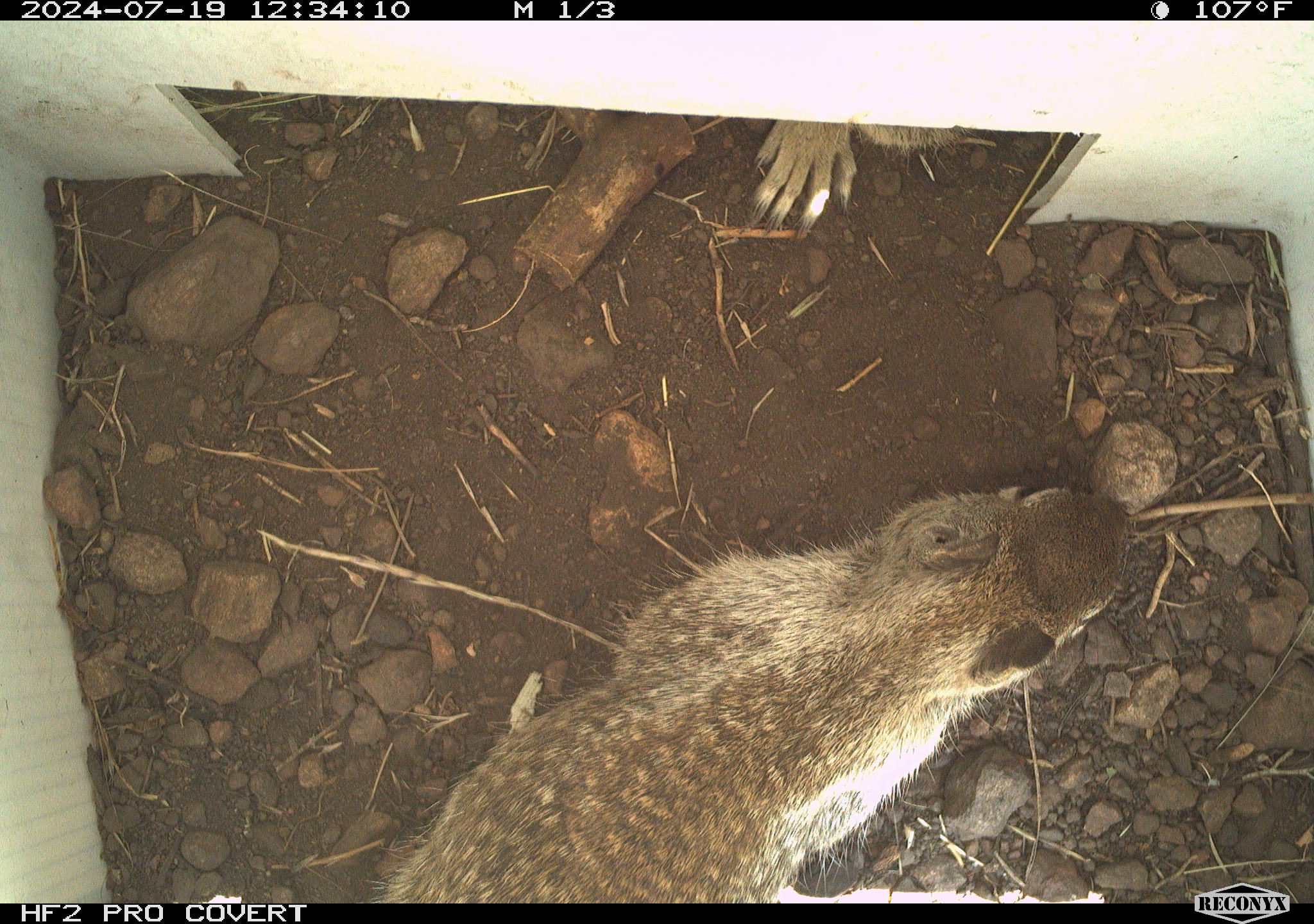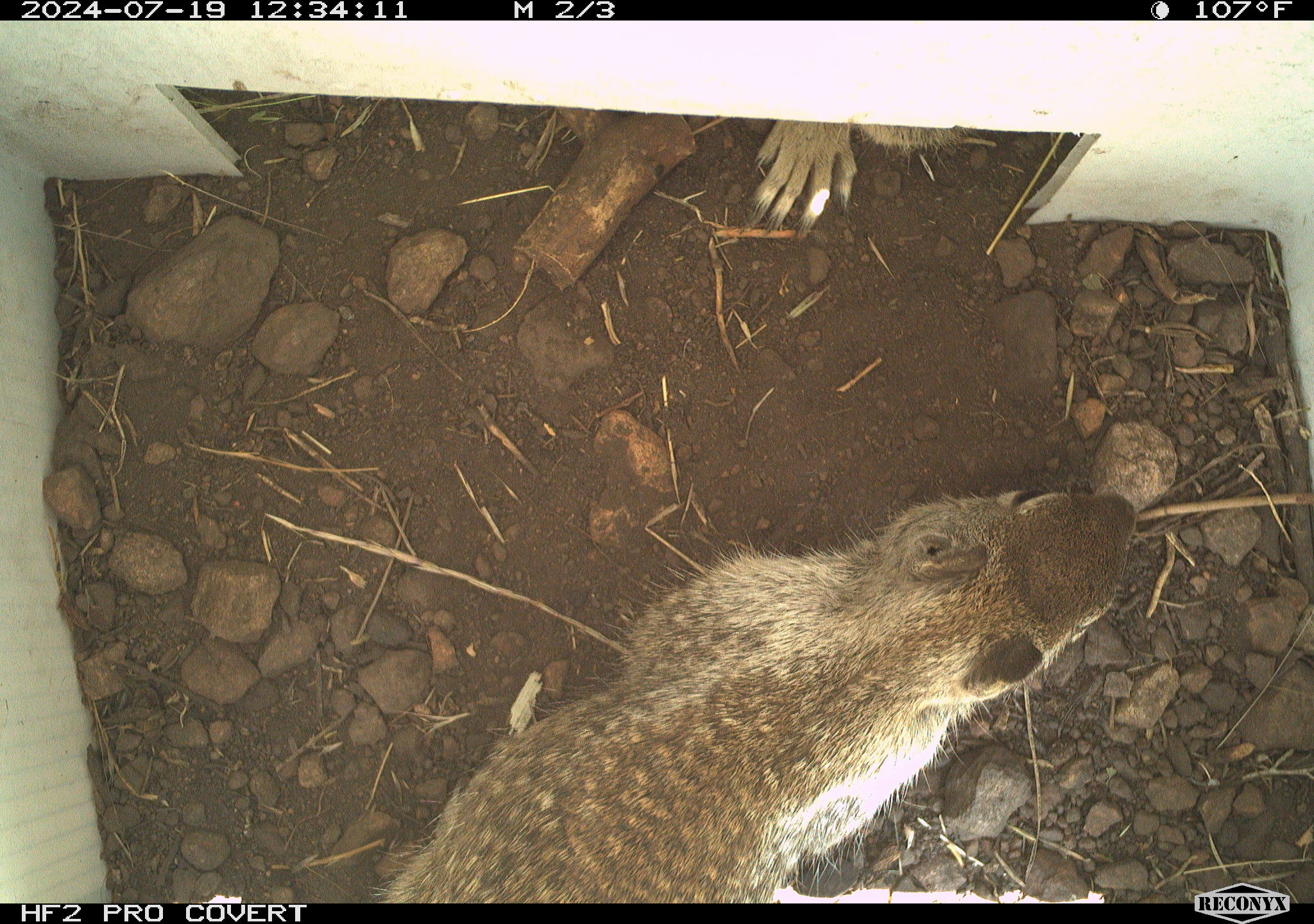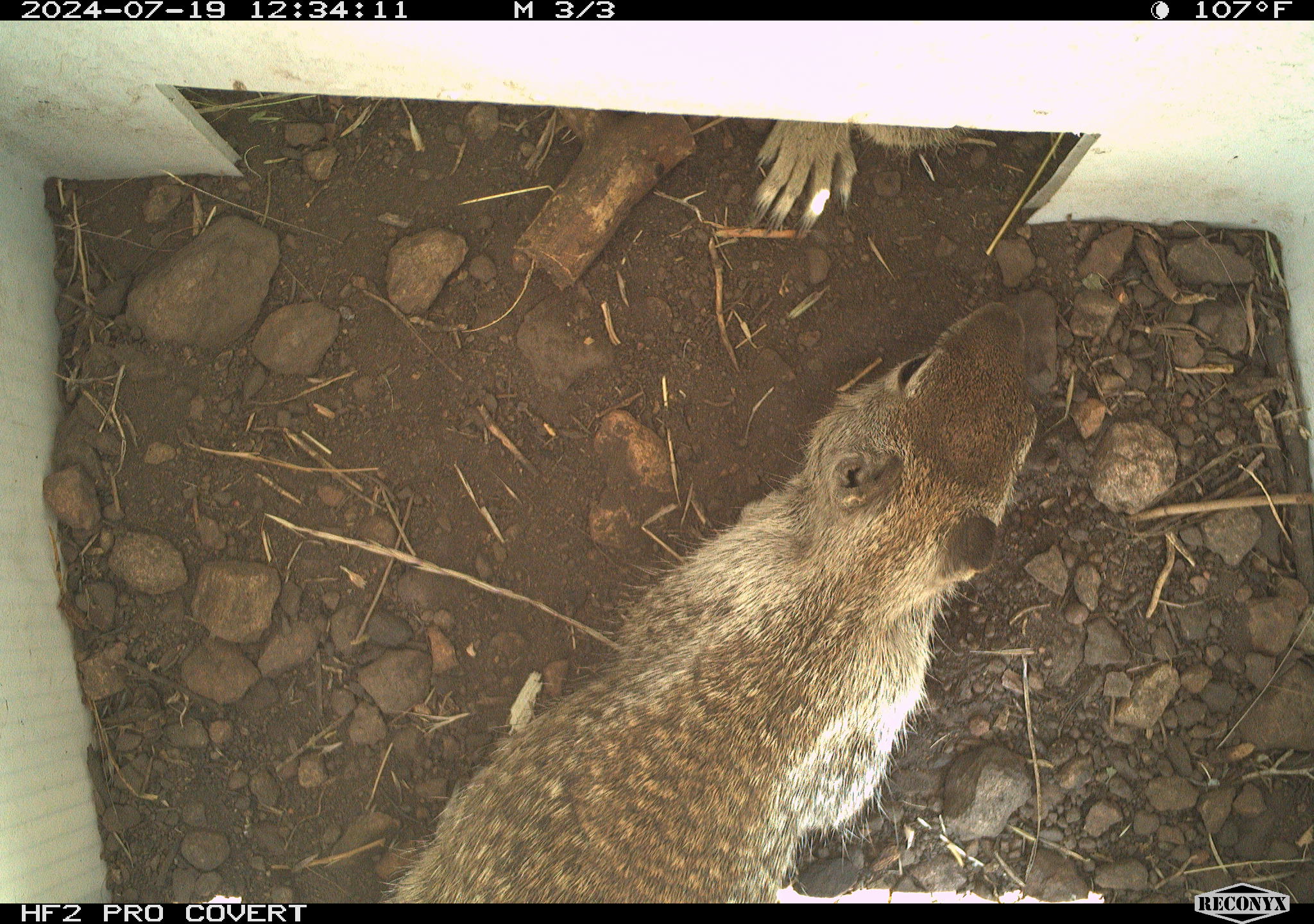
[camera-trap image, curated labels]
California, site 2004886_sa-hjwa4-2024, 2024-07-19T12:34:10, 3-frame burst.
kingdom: Animalia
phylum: Chordata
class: Mammalia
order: Rodentia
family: Sciuridae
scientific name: Sciuridae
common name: squirrels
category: sciuridae family